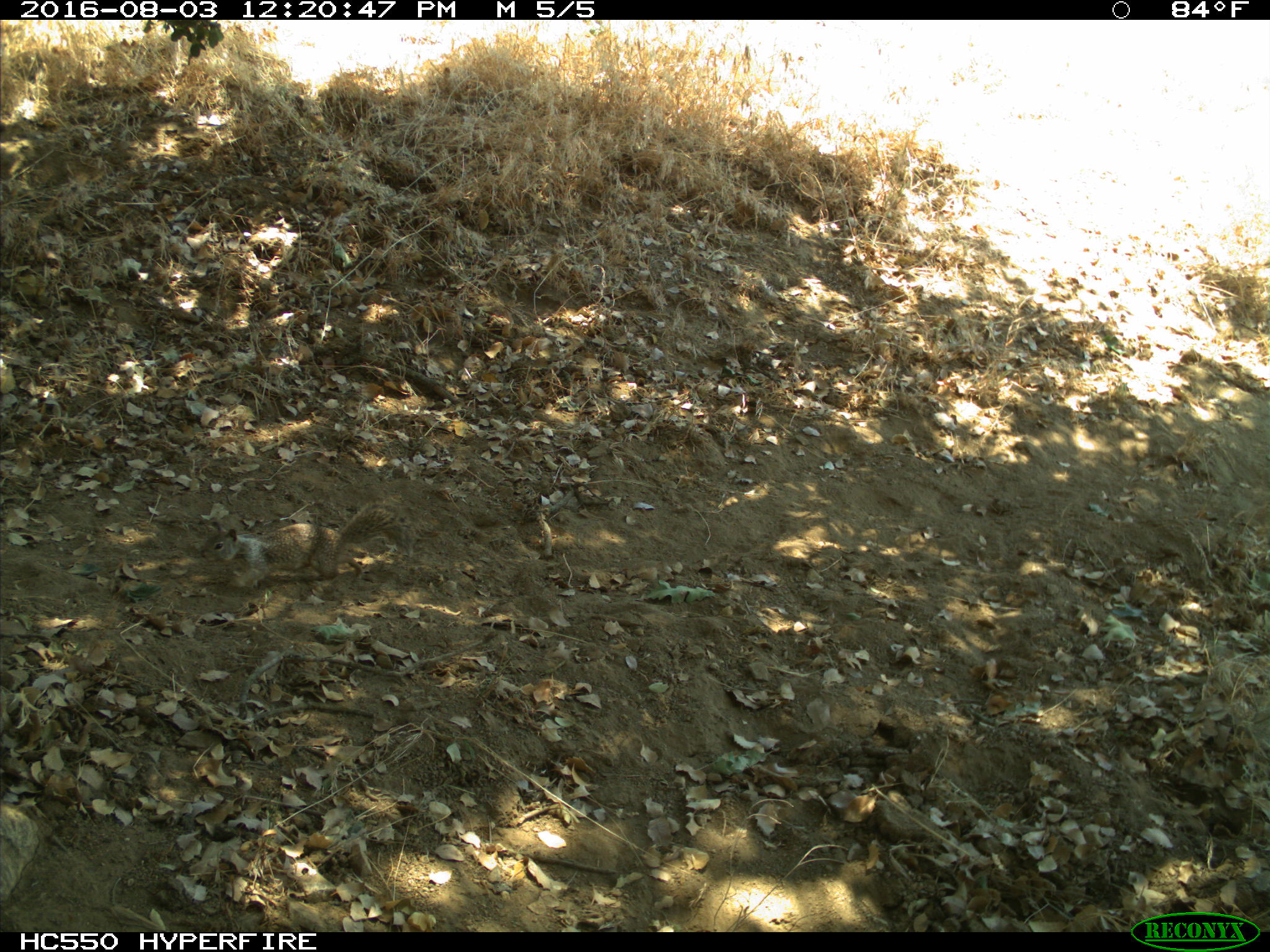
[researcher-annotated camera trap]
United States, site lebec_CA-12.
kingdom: Animalia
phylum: Chordata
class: Mammalia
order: Rodentia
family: Sciuridae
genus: Otospermophilus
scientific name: Otospermophilus beecheyi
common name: california ground squirrel